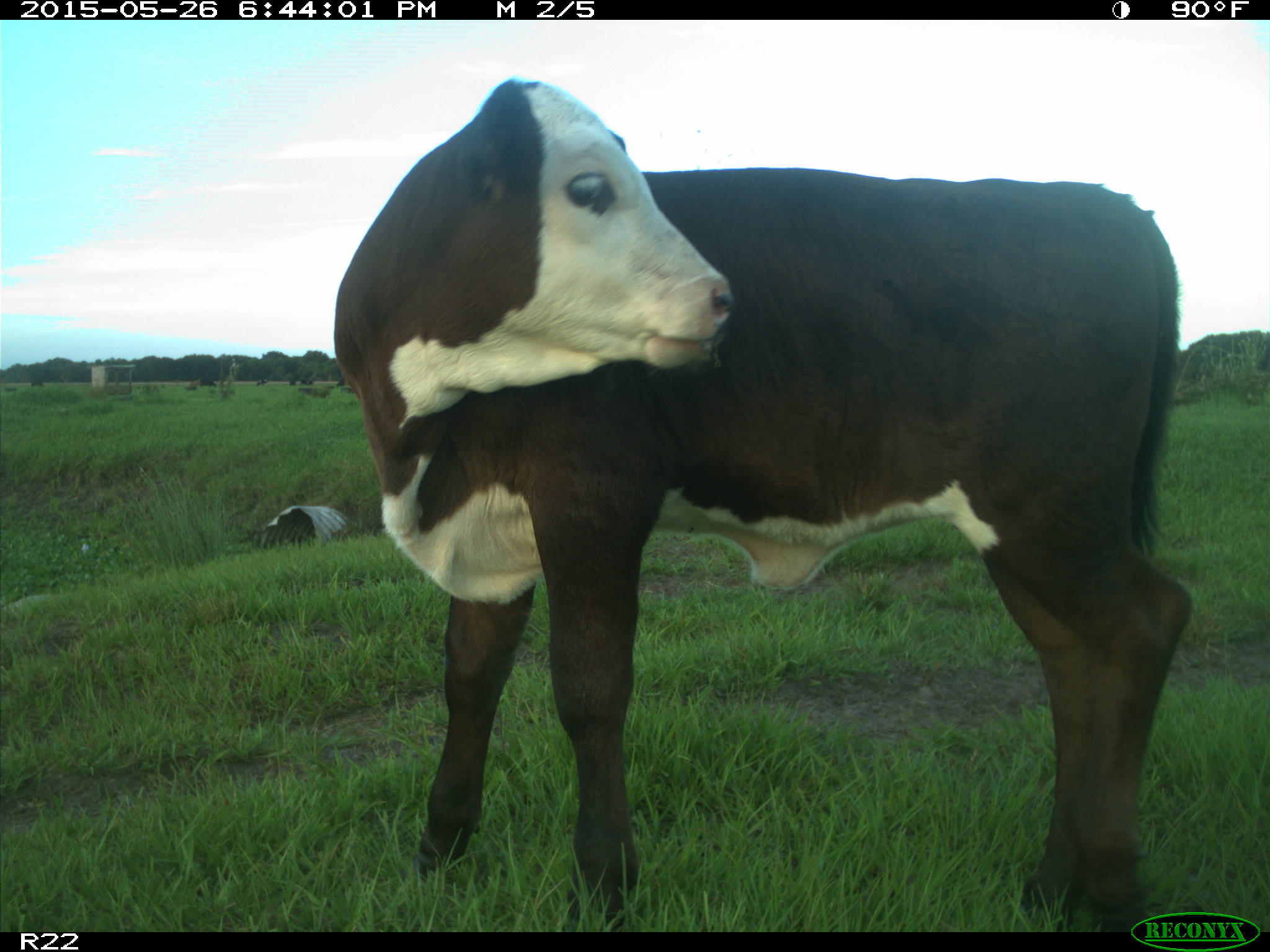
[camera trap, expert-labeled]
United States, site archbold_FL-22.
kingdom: Animalia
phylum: Chordata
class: Mammalia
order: Artiodactyla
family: Bovidae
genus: Bos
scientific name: Bos taurus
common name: domestic cow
Bos taurus (domestic cow).